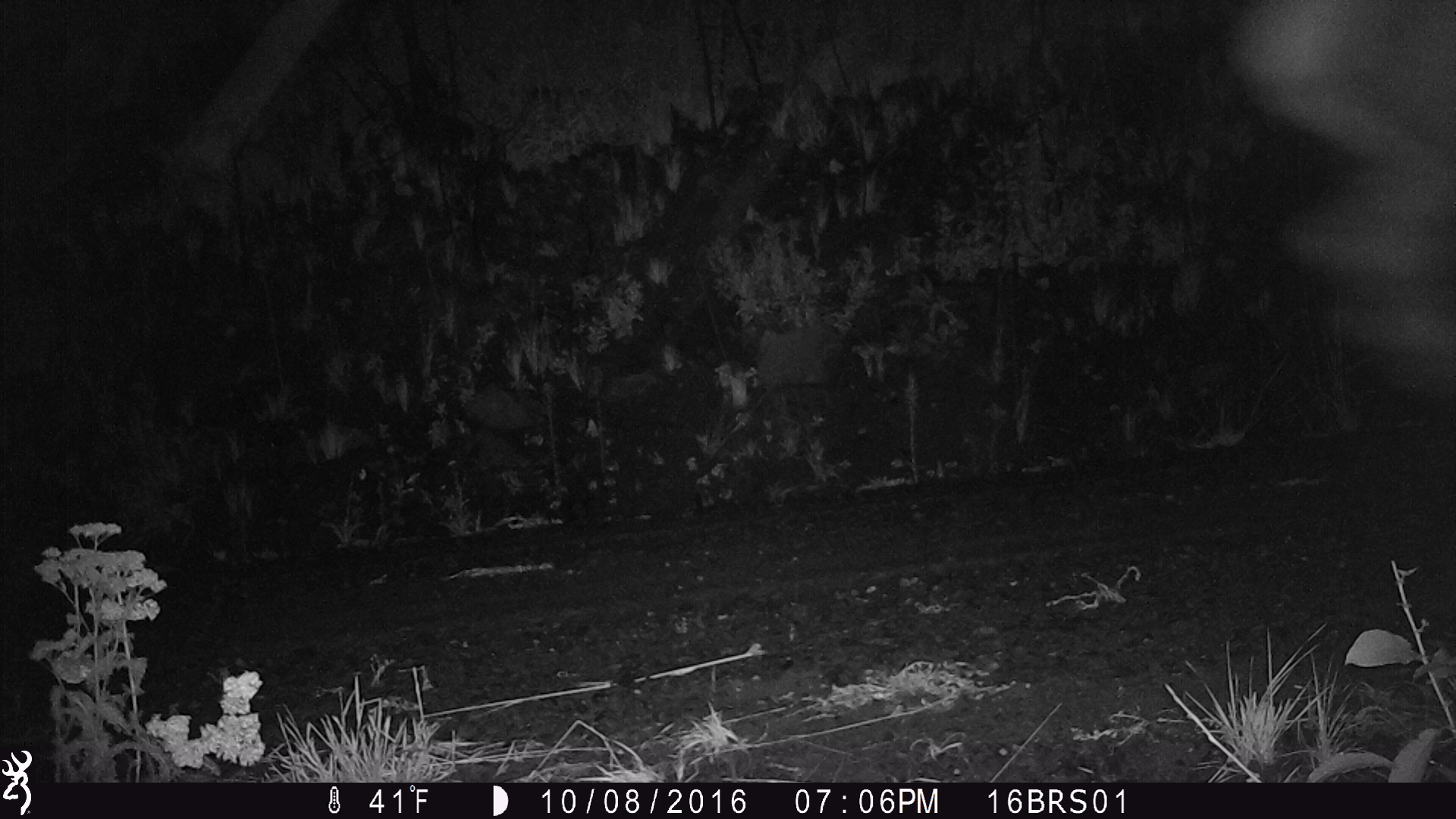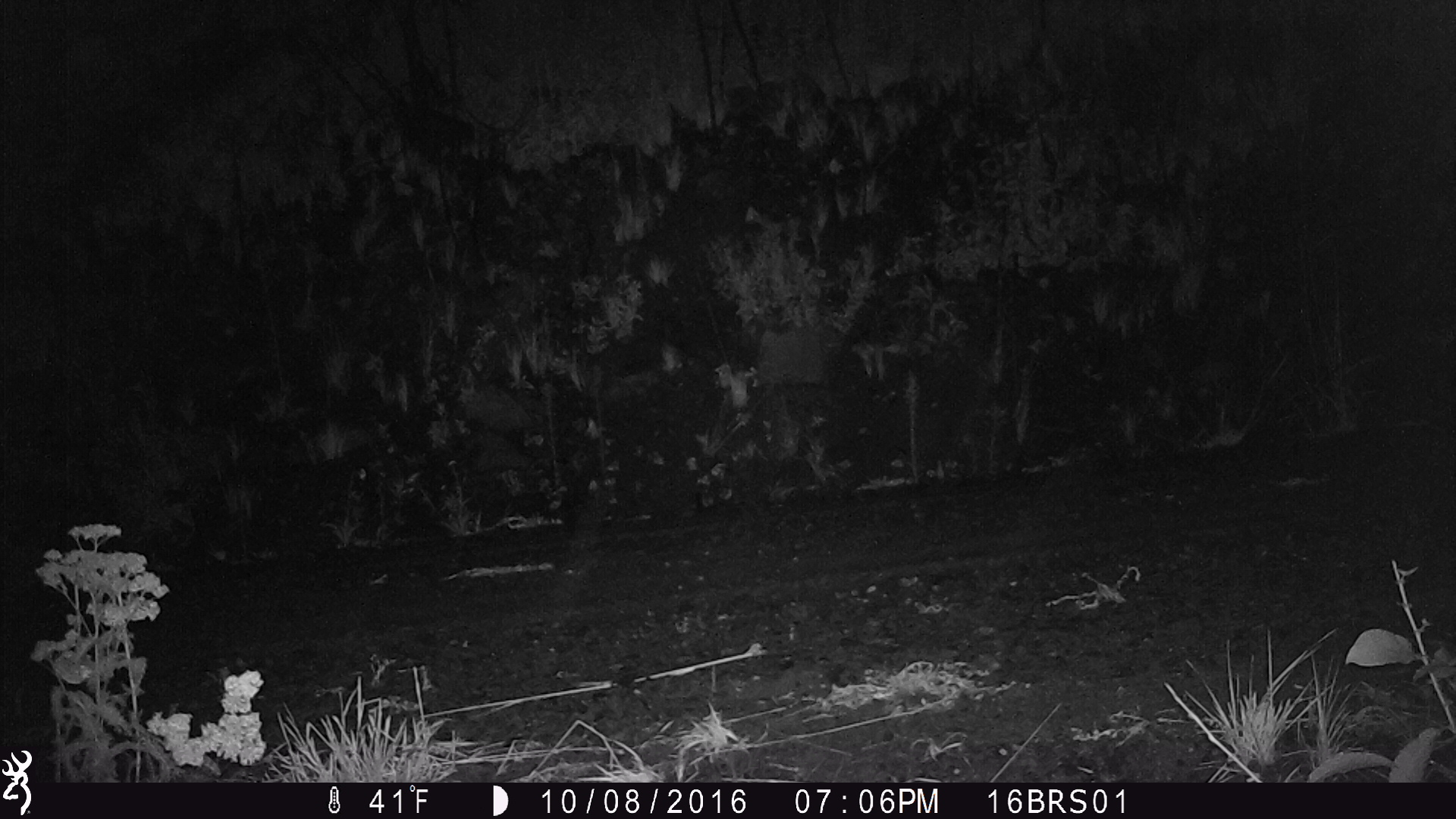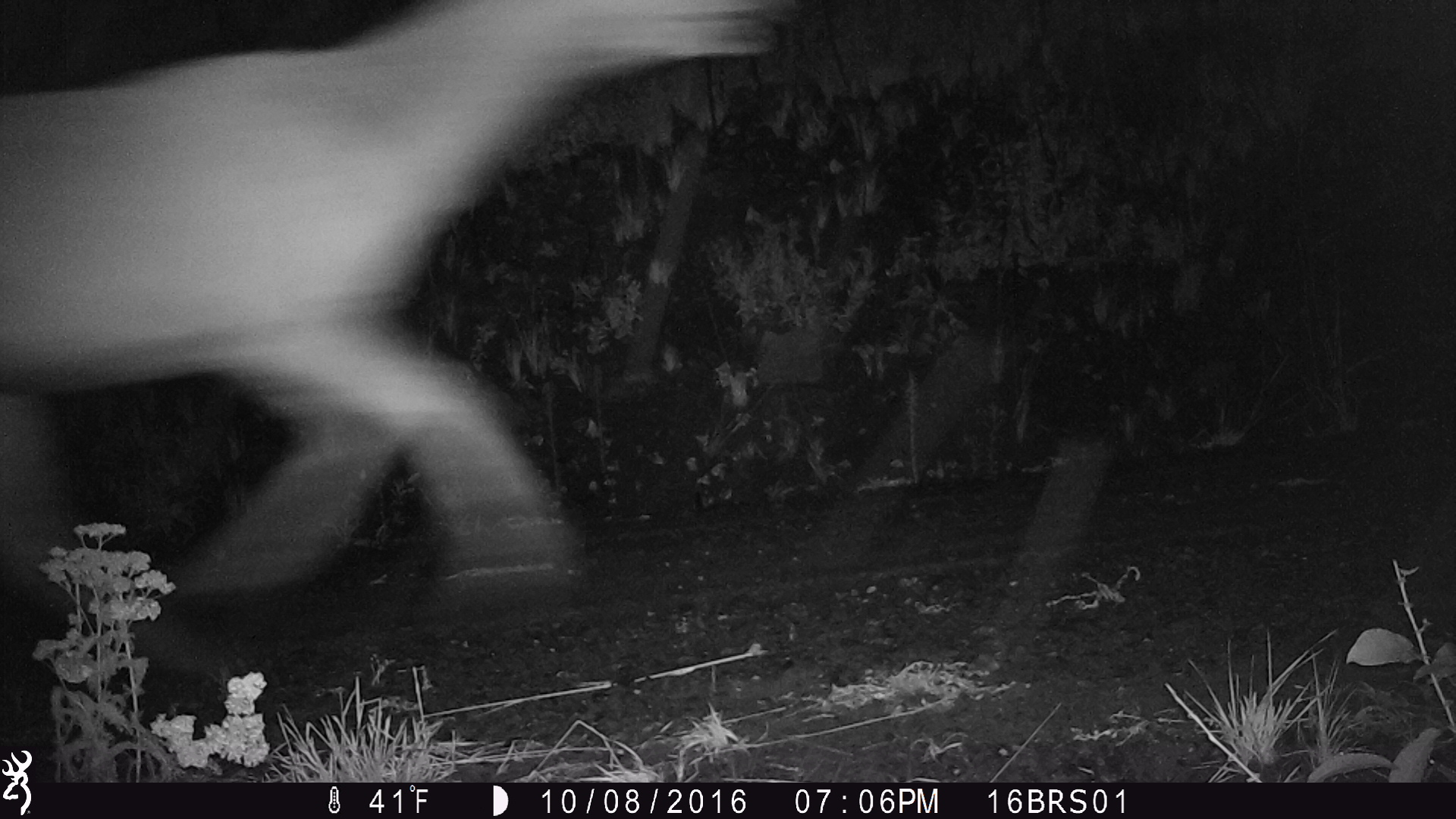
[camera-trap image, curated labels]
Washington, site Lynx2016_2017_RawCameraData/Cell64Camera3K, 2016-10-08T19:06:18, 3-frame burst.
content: unidentified animal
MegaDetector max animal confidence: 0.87